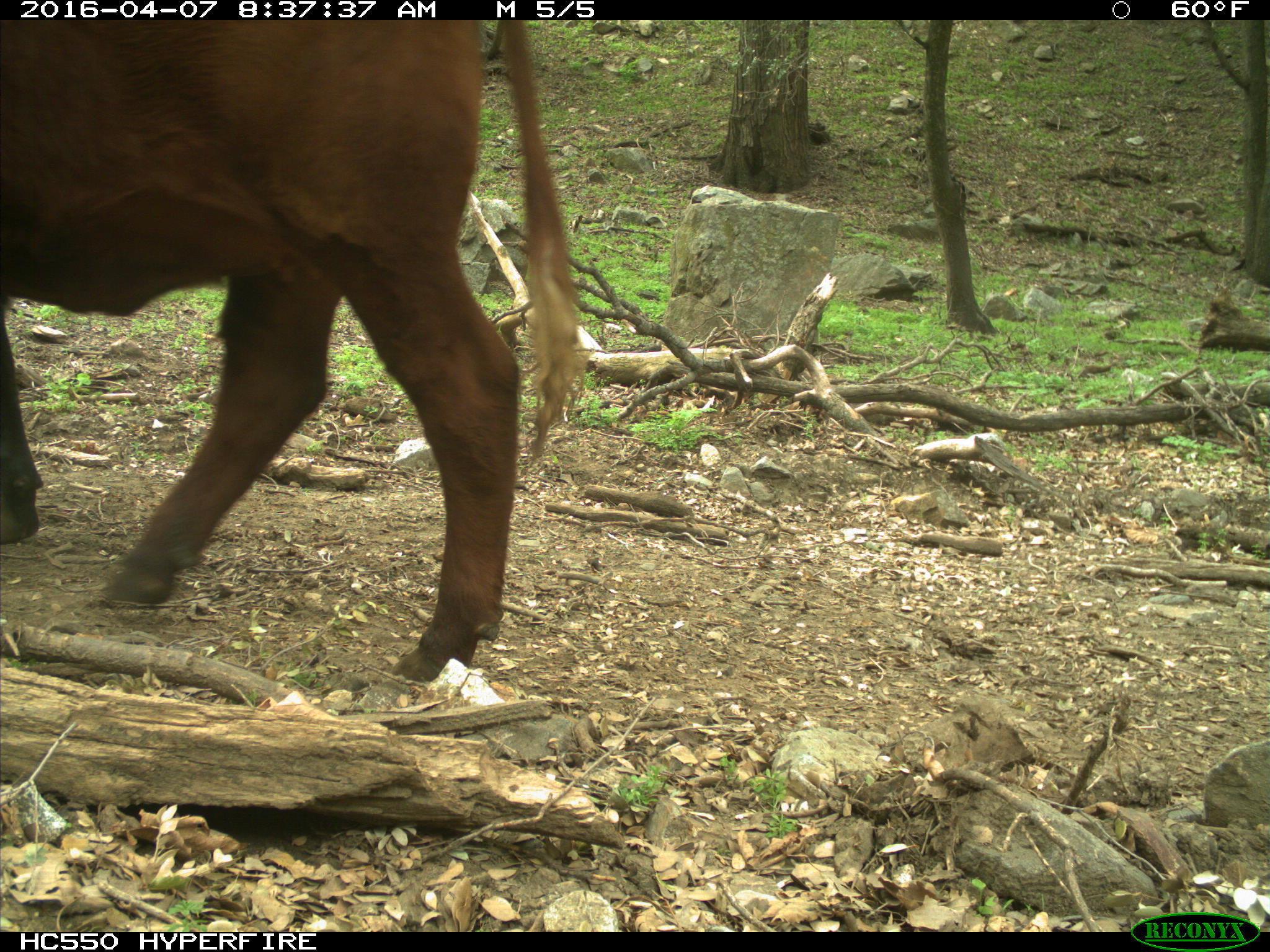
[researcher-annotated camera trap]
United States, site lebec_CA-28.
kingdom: Animalia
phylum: Chordata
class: Mammalia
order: Artiodactyla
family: Bovidae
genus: Bos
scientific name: Bos taurus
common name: domestic cow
Bos taurus (domestic cow).